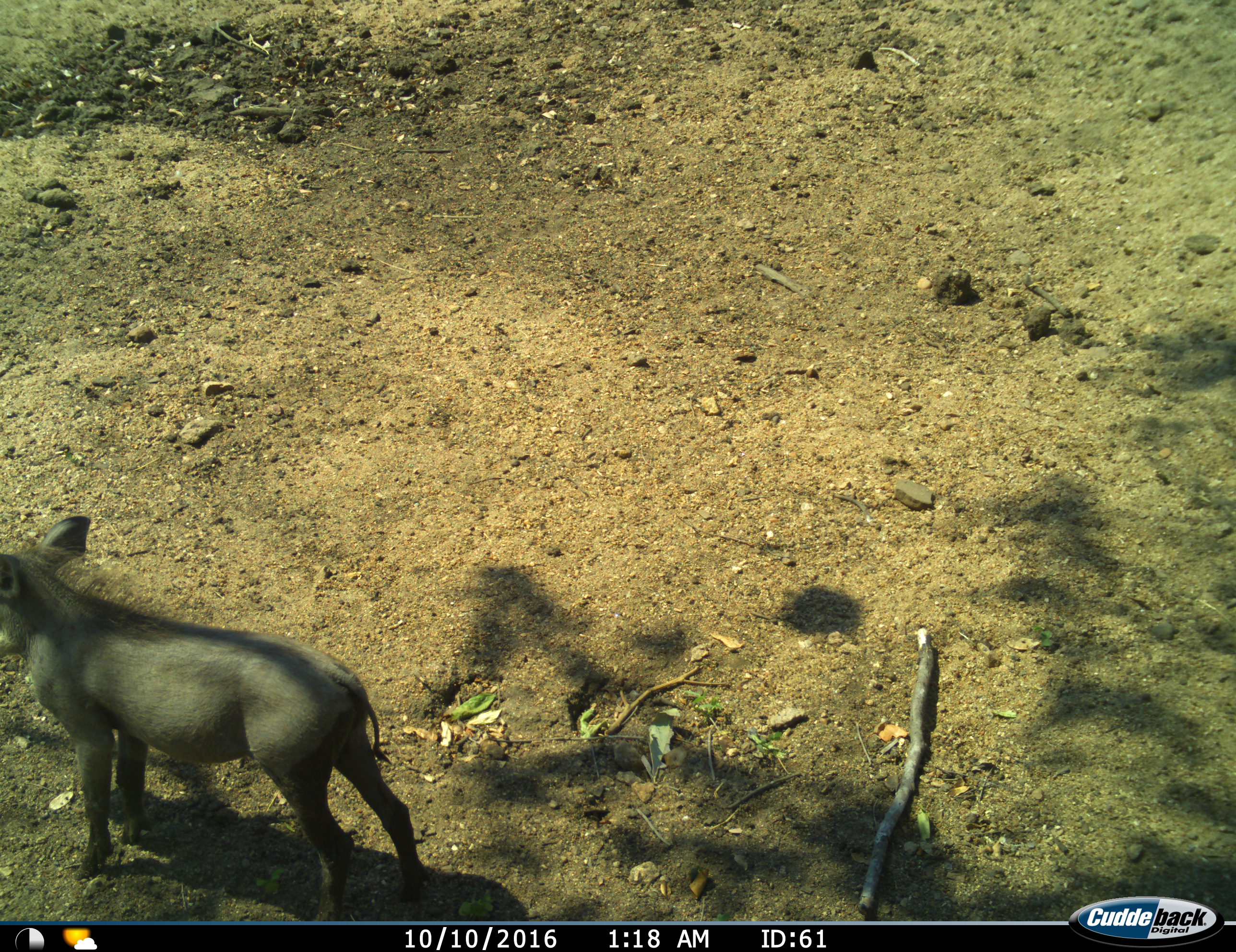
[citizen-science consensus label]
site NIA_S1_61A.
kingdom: Animalia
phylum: Chordata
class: Mammalia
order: Artiodactyla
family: Suidae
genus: Phacochoerus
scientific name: Phacochoerus africanus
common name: warthog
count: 1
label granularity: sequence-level